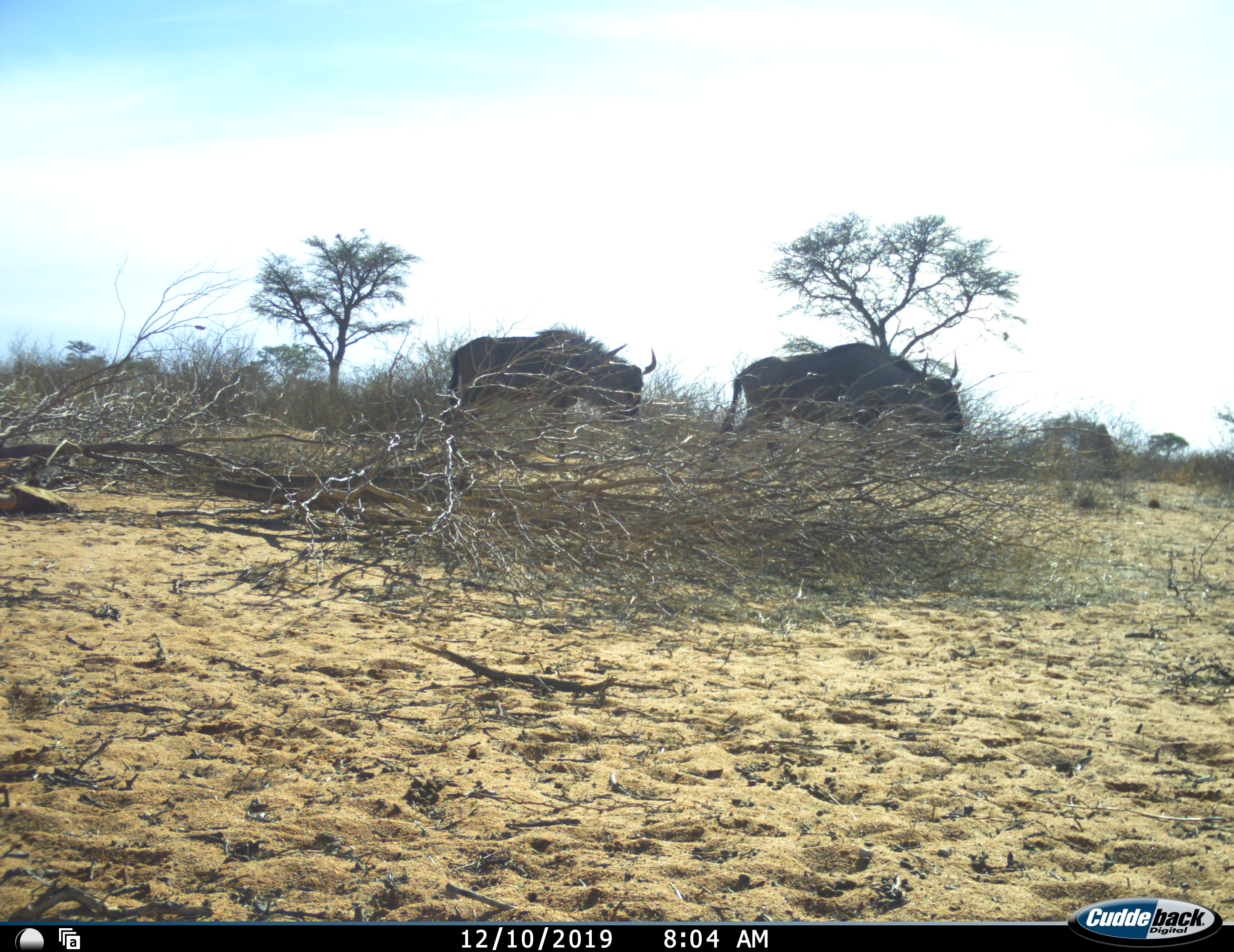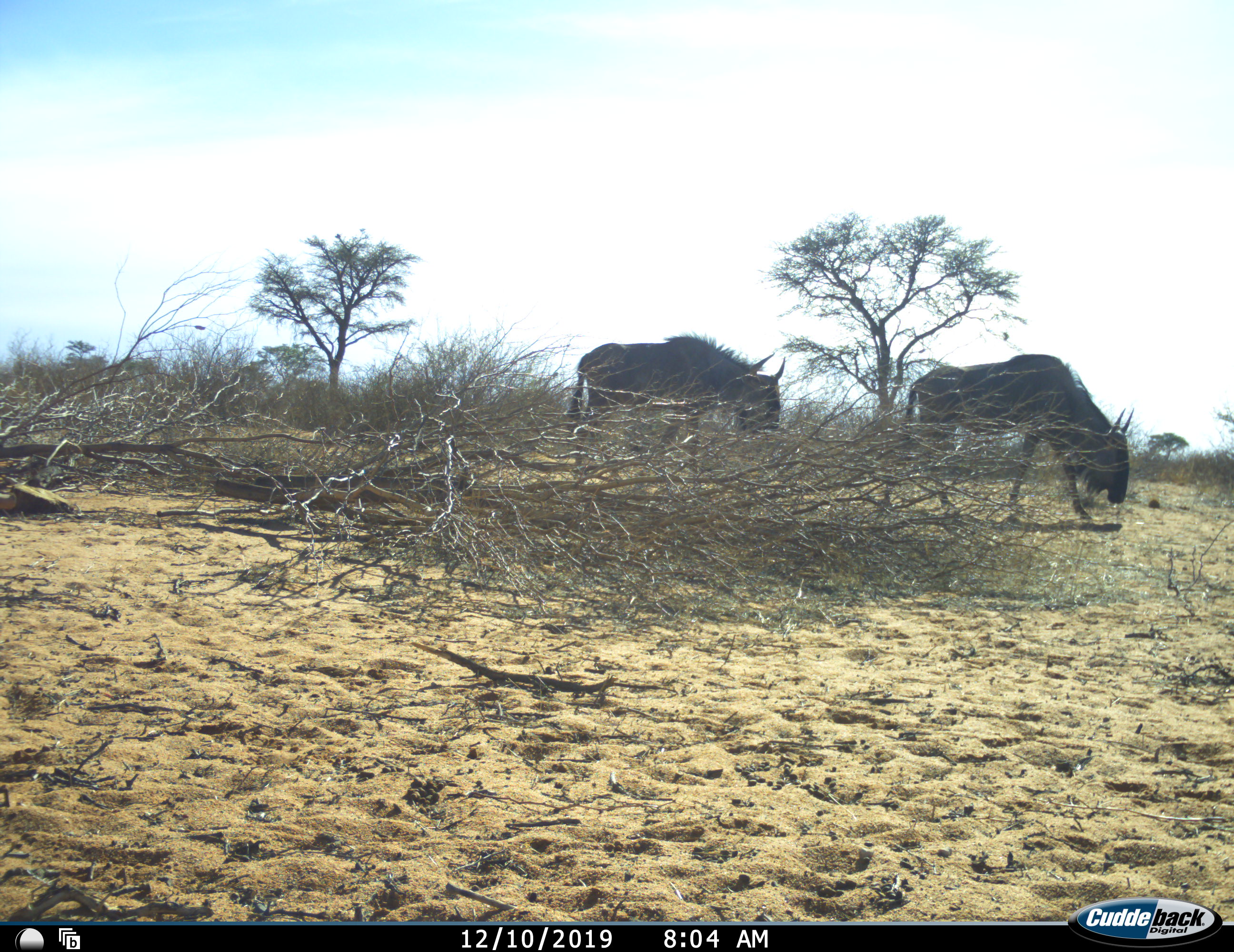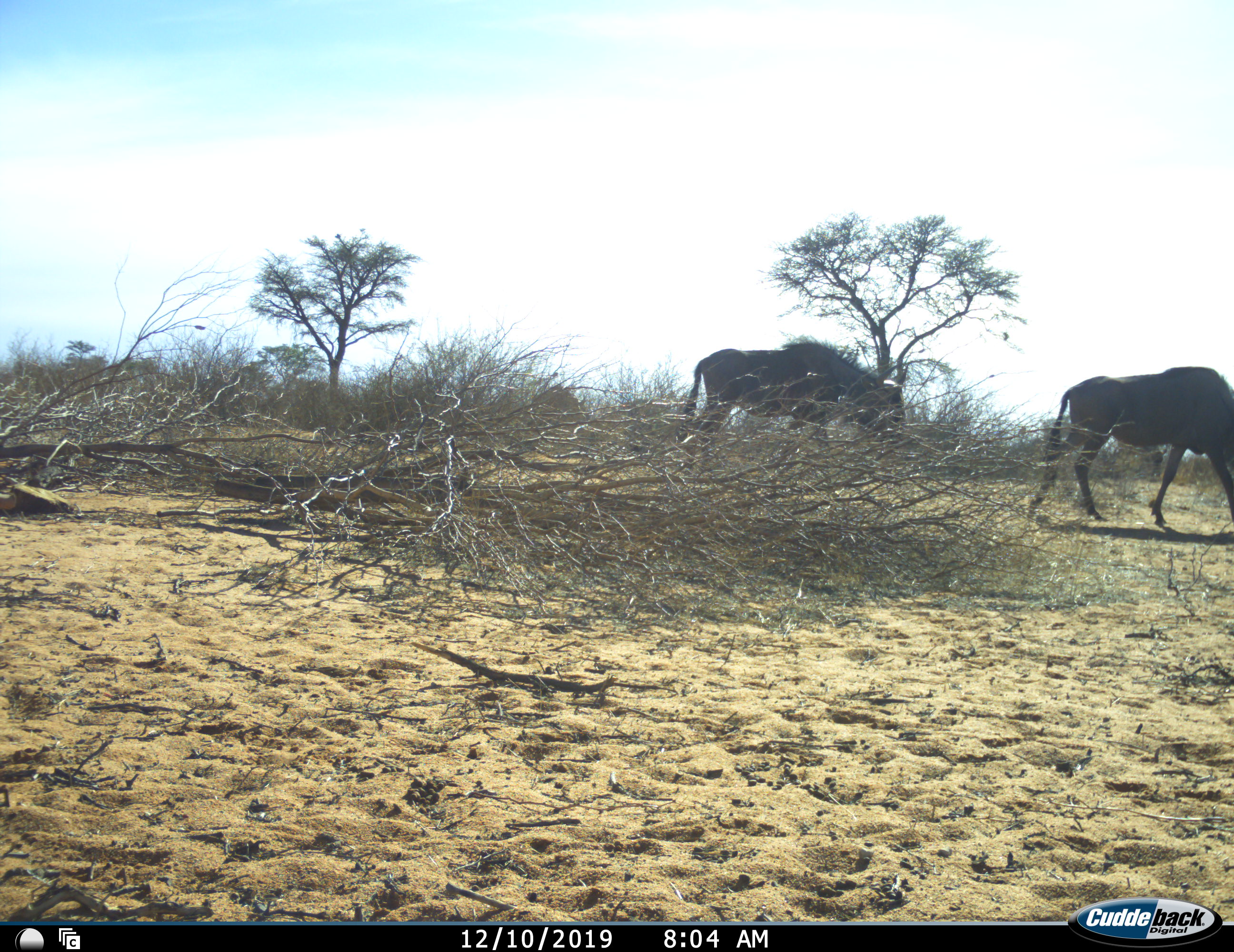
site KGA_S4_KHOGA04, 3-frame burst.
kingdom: Animalia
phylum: Chordata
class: Mammalia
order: Artiodactyla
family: Bovidae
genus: Connochaetes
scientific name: Connochaetes taurinus taurinus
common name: blue wildebeest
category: wildebeestblue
Wildebeestblue (blue wildebeest) (Connochaetes taurinus taurinus), count 2. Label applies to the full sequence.